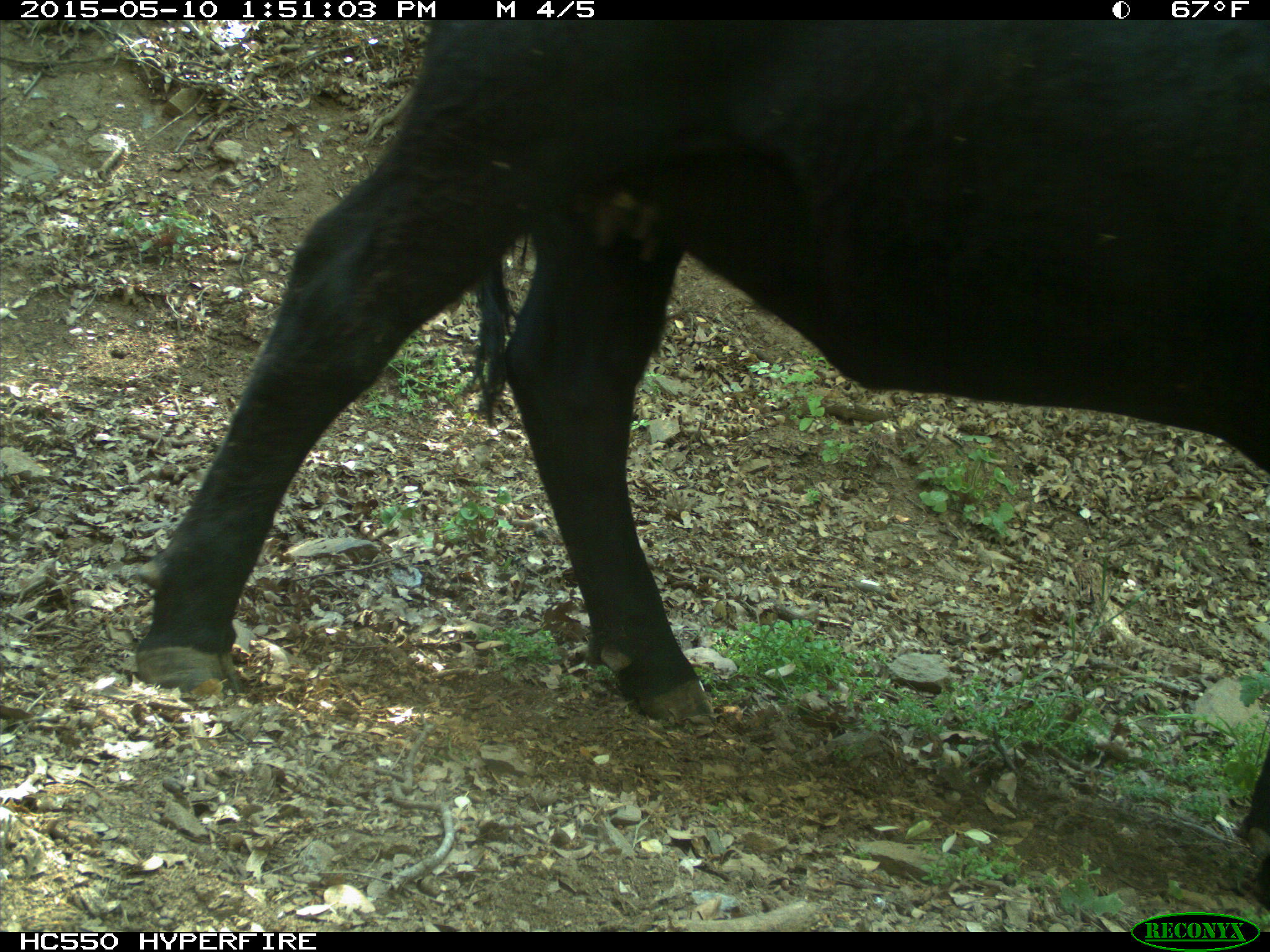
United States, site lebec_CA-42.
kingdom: Animalia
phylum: Chordata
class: Mammalia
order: Artiodactyla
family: Bovidae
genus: Bos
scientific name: Bos taurus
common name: domestic cow